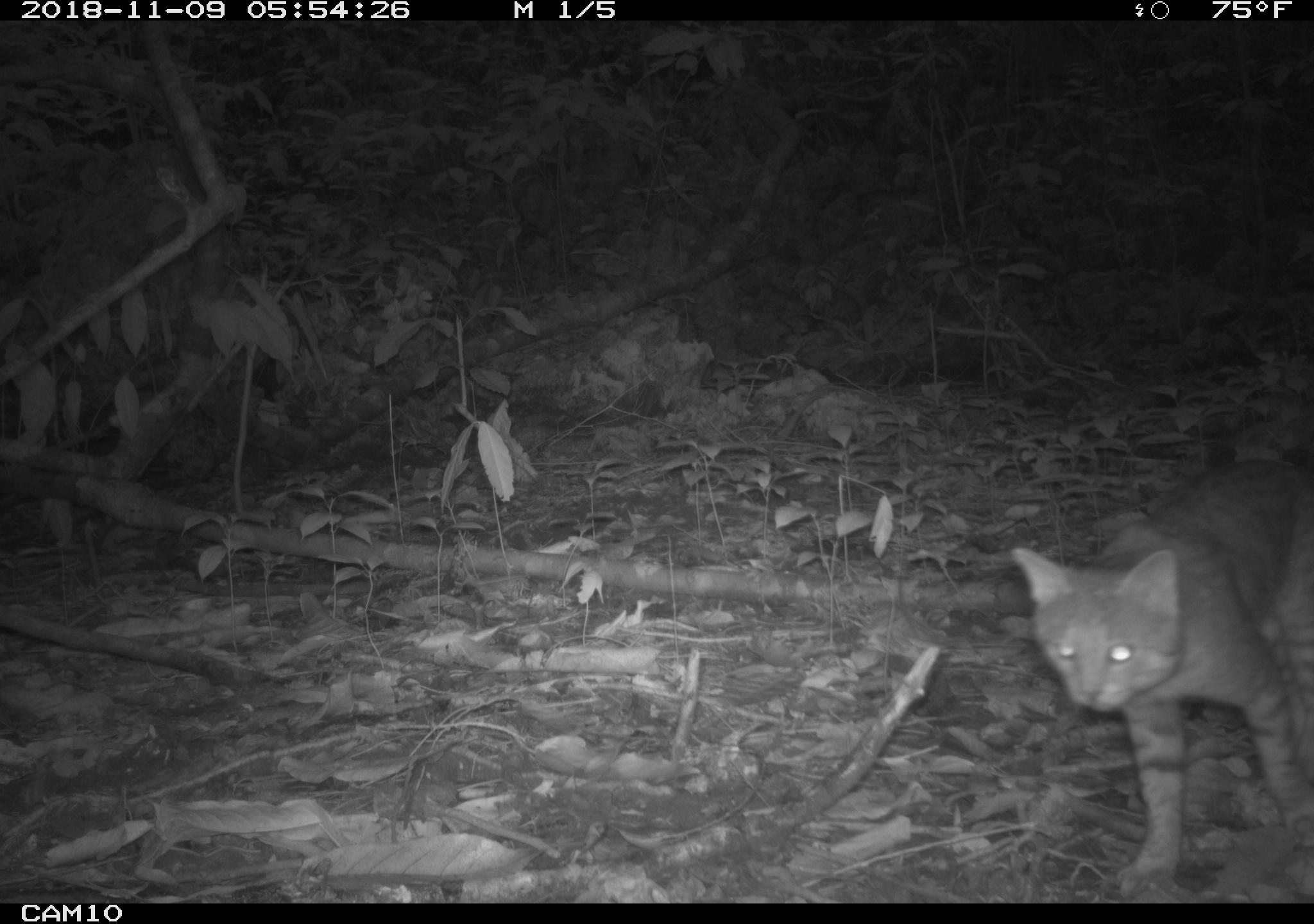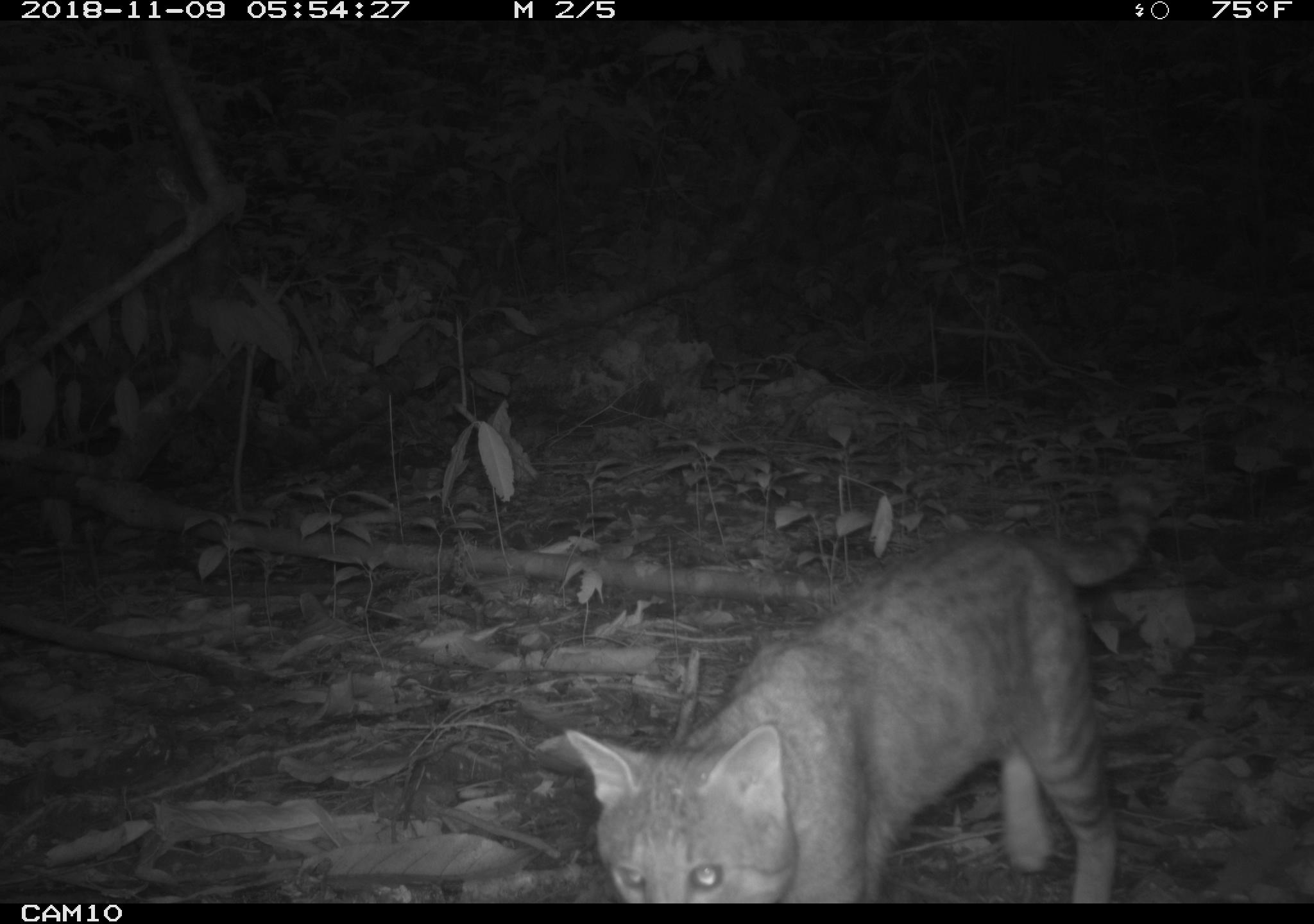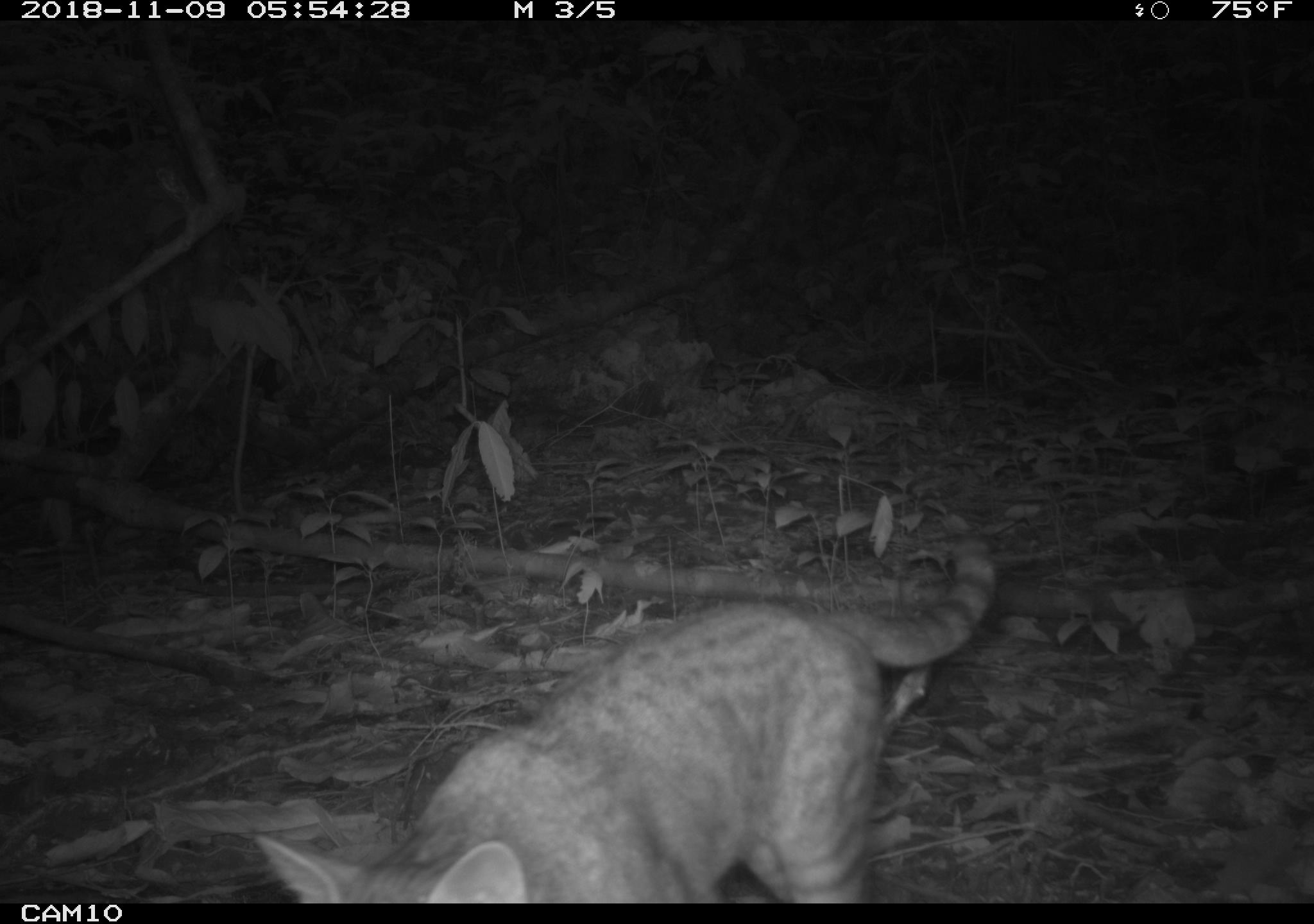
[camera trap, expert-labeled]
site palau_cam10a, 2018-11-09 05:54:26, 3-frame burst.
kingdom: Animalia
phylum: Chordata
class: Mammalia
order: Carnivora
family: Felidae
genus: Felis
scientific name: Felis catus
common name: cat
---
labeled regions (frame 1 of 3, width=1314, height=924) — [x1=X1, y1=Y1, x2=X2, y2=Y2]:
cat: [x1=994, y1=454, x2=1313, y2=900]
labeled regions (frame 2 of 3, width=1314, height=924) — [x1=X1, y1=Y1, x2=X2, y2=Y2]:
cat: [x1=540, y1=485, x2=1152, y2=906]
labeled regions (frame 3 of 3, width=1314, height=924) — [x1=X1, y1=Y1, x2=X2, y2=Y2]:
cat: [x1=249, y1=536, x2=998, y2=902]